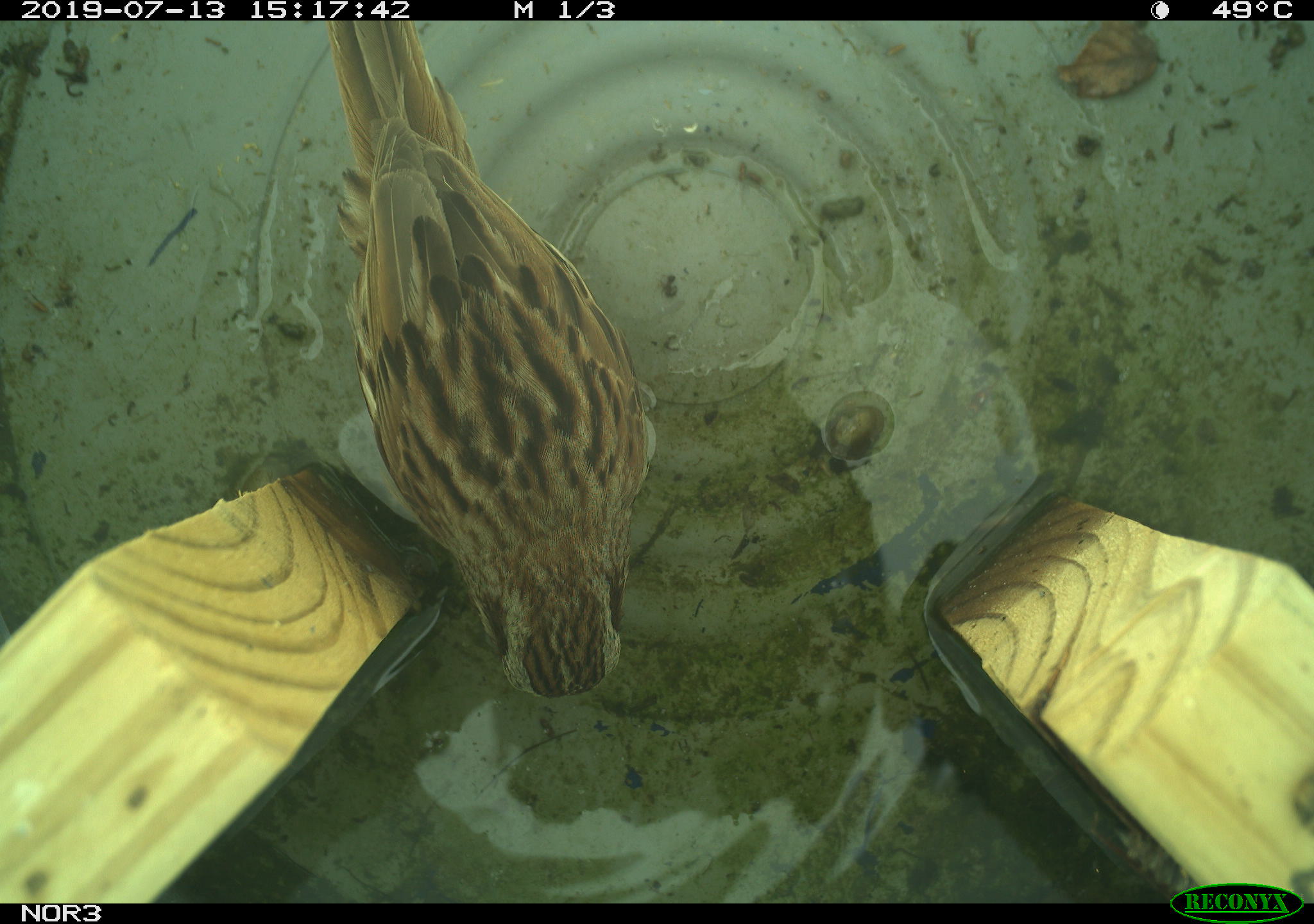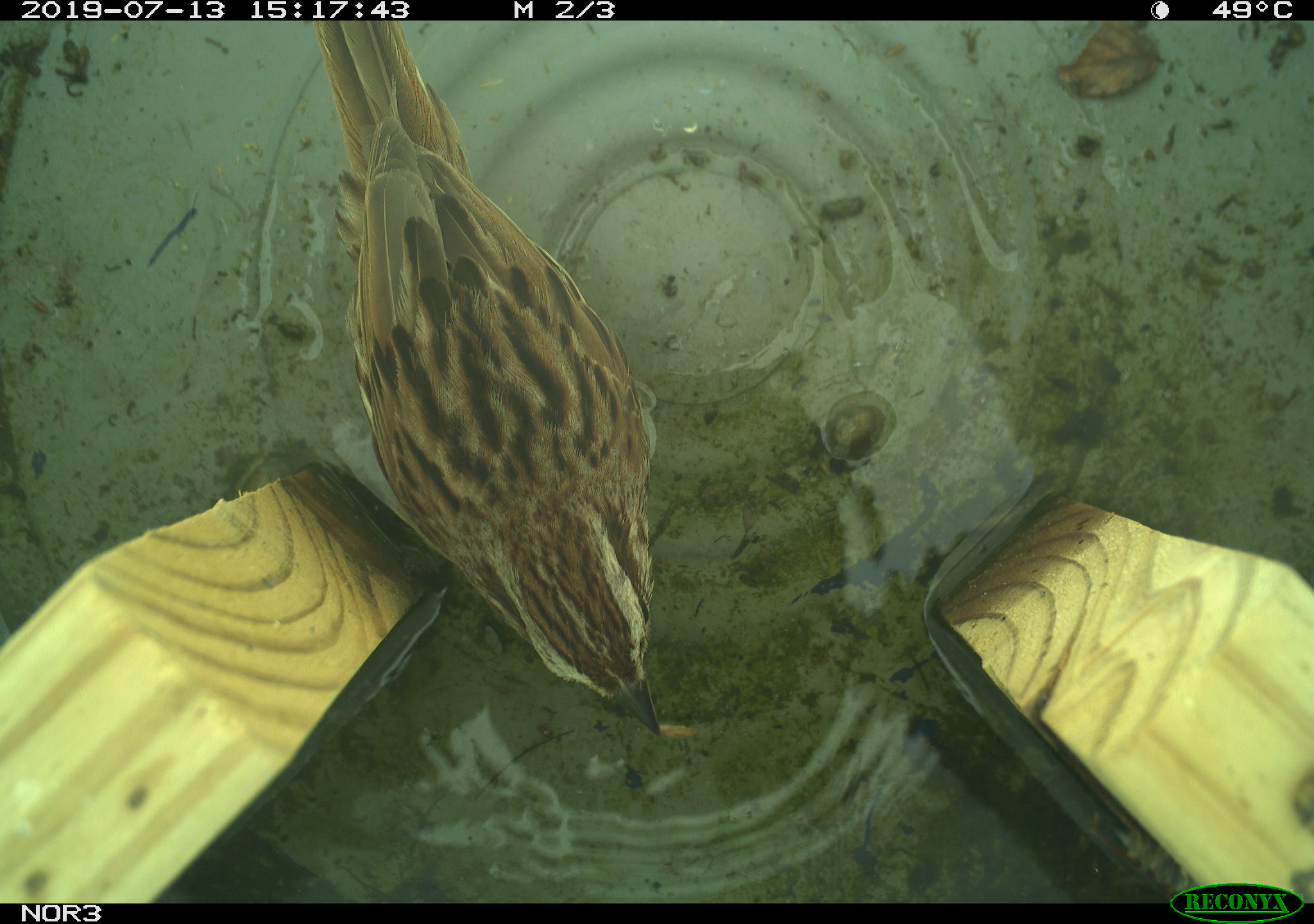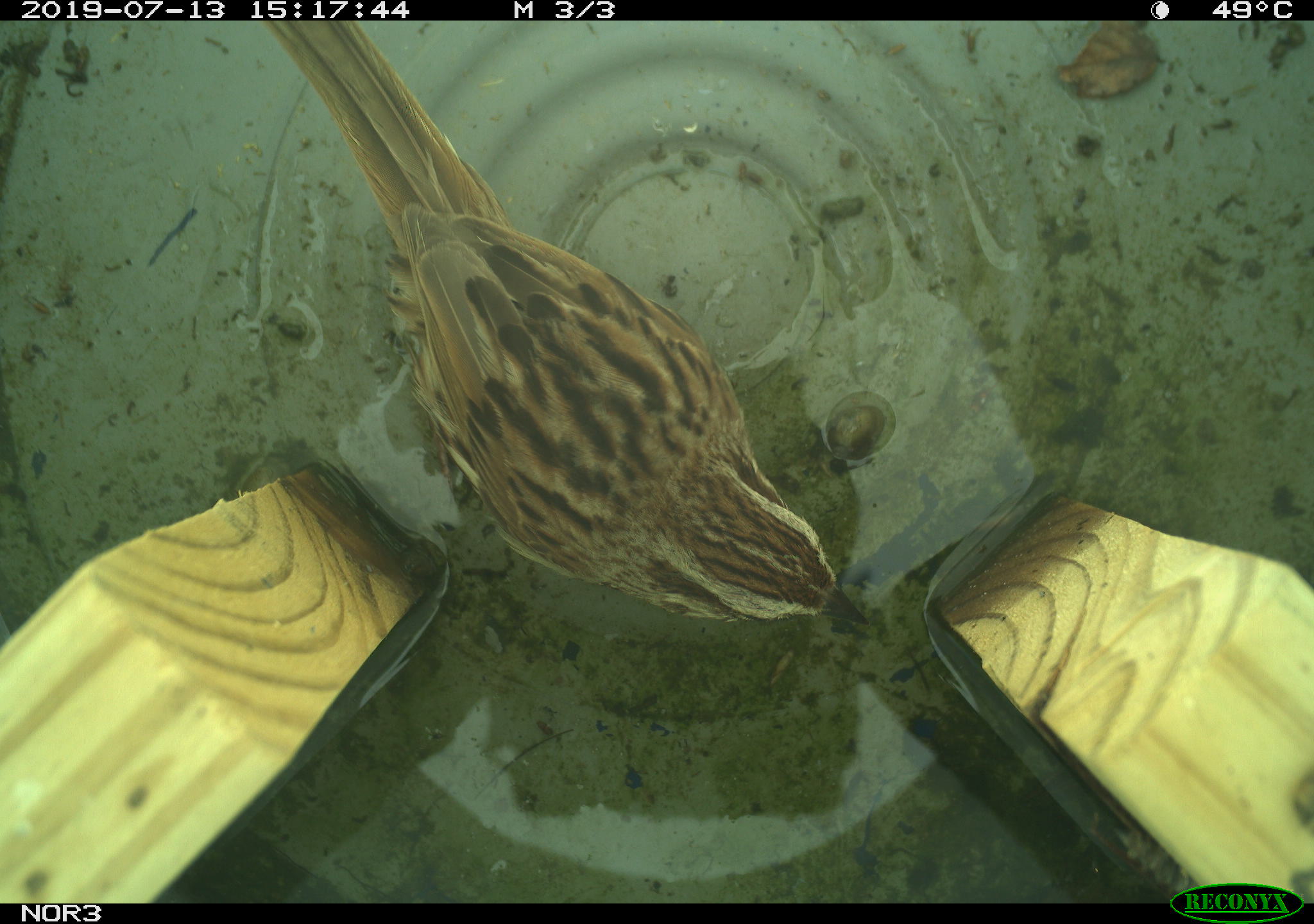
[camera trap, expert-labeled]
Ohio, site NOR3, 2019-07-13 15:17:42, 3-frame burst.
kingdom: Animalia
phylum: Chordata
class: Aves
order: Passeriformes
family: Passerellidae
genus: Melospiza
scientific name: Melospiza melodia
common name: song sparrow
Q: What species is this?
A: Song sparrow (Melospiza melodia).